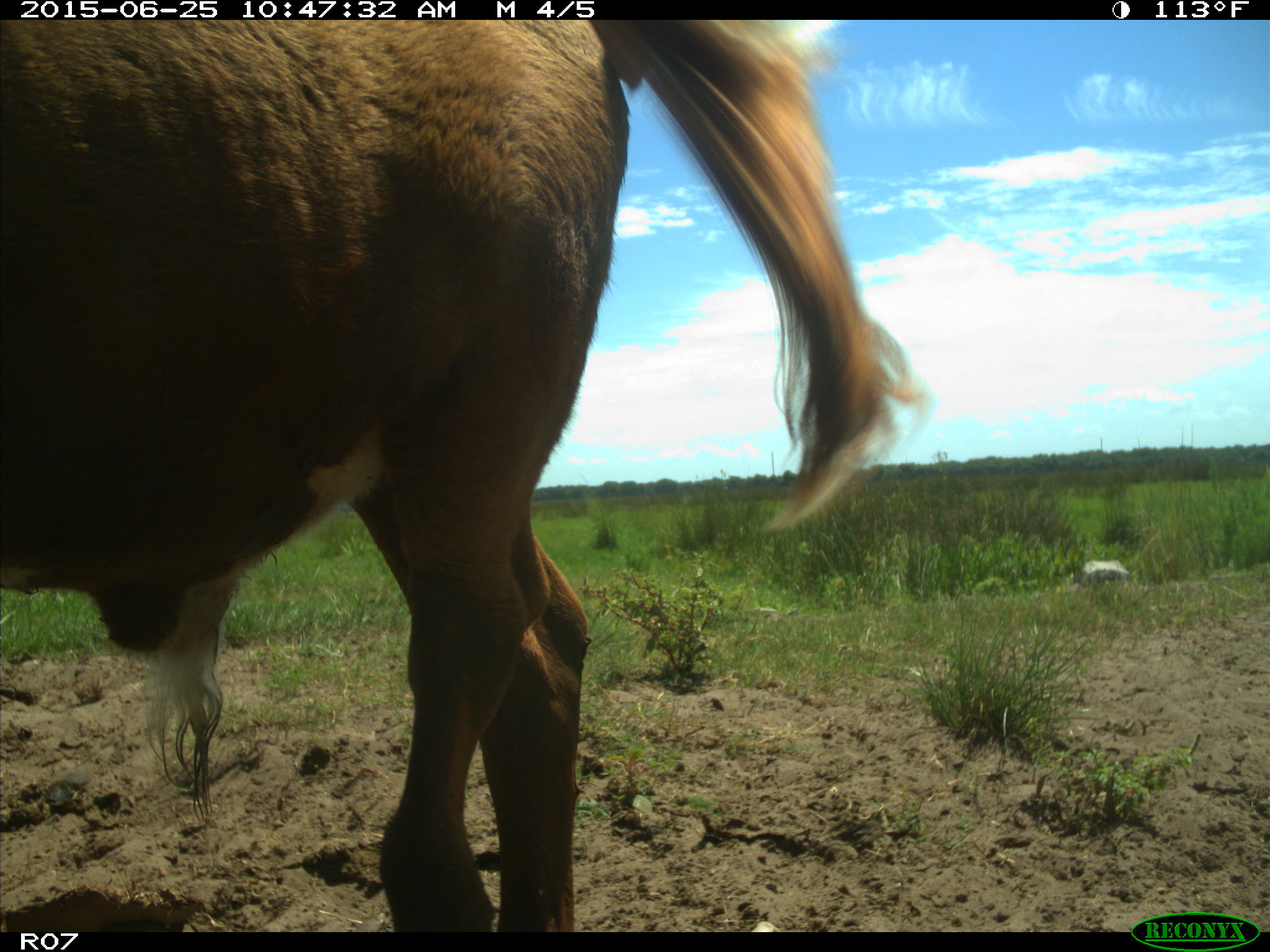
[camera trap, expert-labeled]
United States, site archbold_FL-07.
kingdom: Animalia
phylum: Chordata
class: Mammalia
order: Artiodactyla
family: Bovidae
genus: Bos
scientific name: Bos taurus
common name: domestic cow